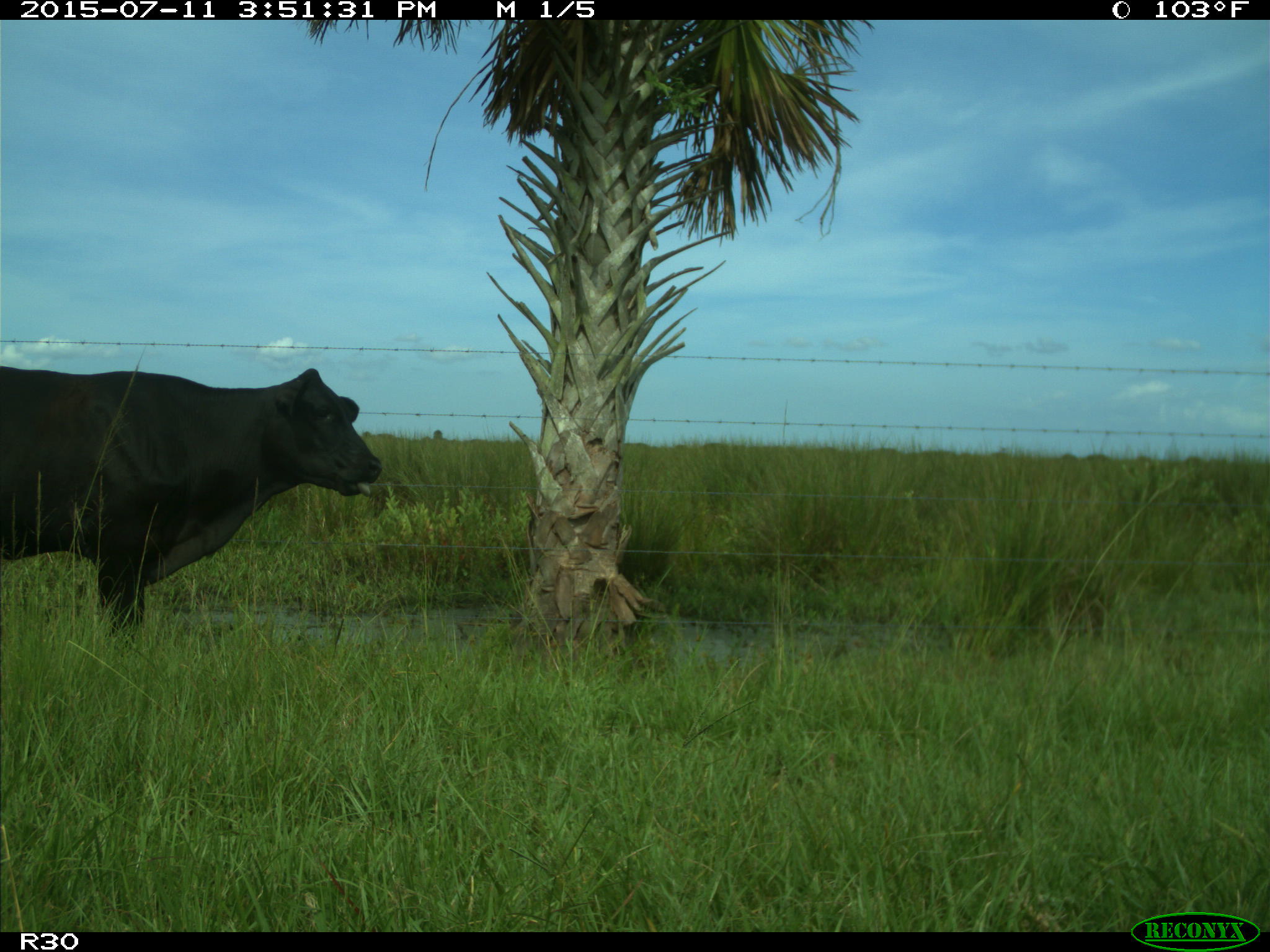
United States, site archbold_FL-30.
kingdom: Animalia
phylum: Chordata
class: Mammalia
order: Artiodactyla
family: Bovidae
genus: Bos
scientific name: Bos taurus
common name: domestic cow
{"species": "Bos taurus (domestic cow)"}